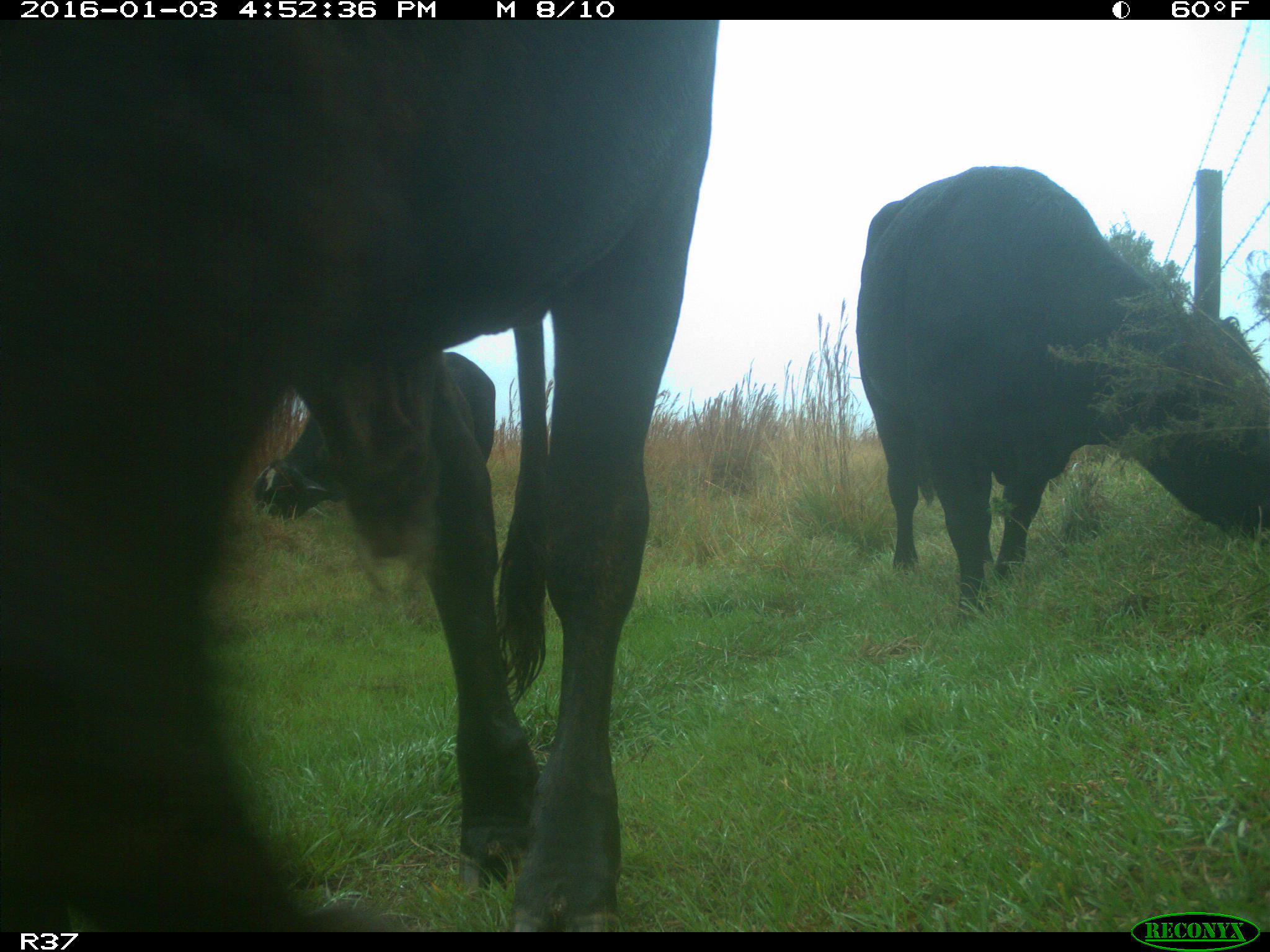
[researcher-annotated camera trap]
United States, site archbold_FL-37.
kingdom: Animalia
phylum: Chordata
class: Mammalia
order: Artiodactyla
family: Bovidae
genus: Bos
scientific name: Bos taurus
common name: domestic cow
Bos taurus (domestic cow).